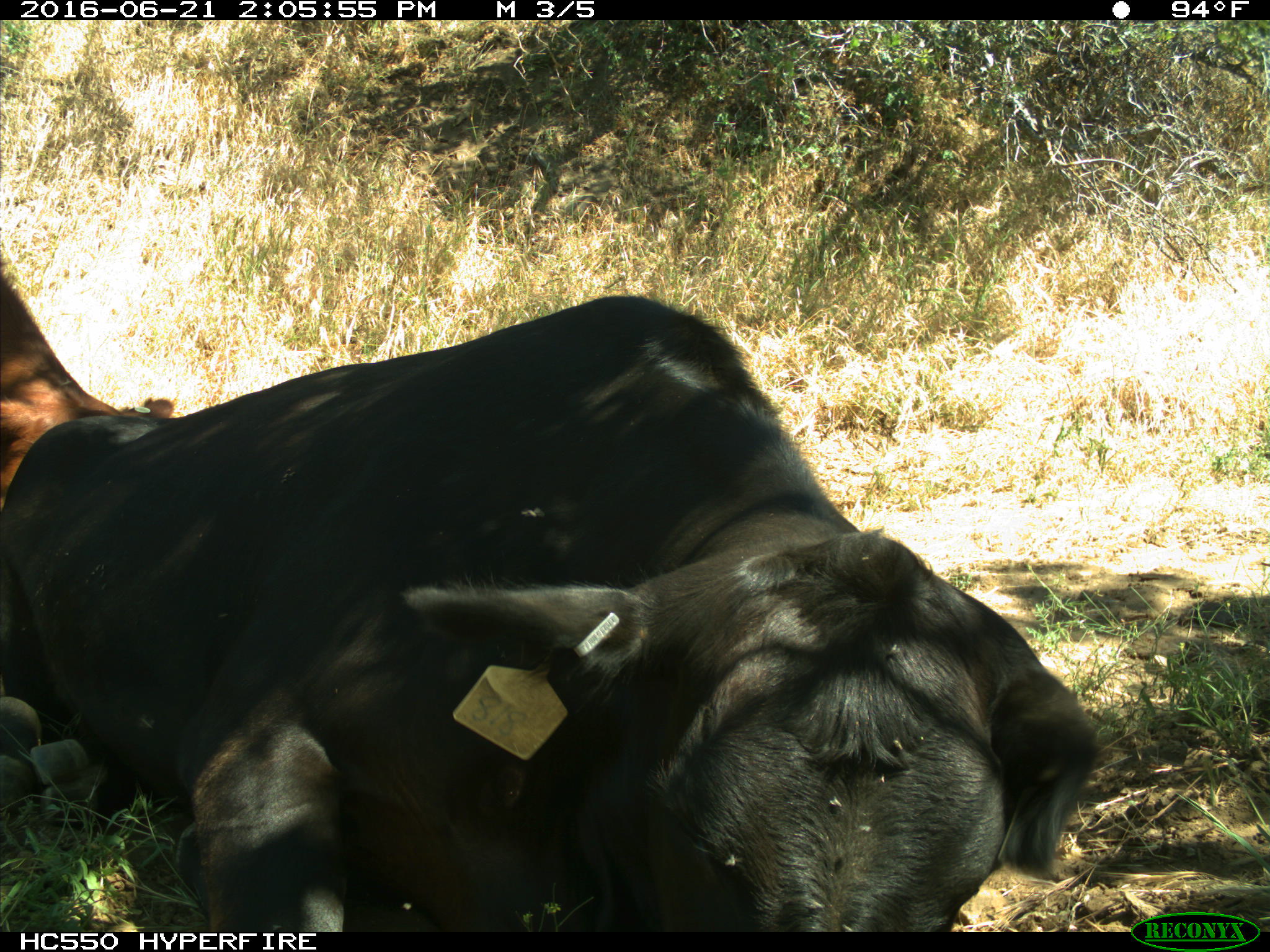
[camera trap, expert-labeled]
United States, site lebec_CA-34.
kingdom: Animalia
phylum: Chordata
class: Mammalia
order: Artiodactyla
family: Bovidae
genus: Bos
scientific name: Bos taurus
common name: domestic cow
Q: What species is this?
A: Bos taurus (domestic cow).